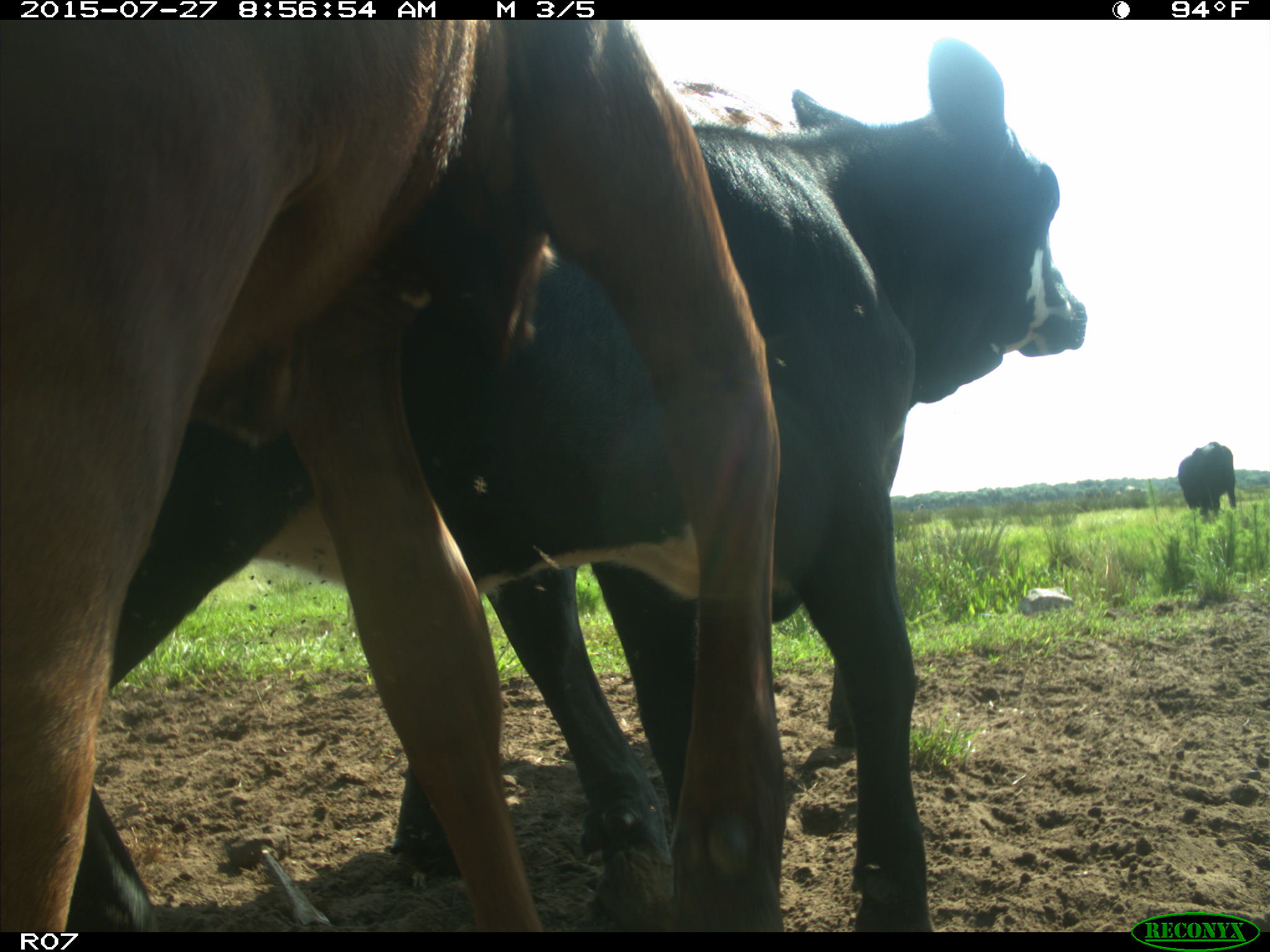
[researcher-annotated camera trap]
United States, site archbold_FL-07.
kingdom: Animalia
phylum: Chordata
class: Mammalia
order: Artiodactyla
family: Bovidae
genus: Bos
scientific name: Bos taurus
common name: domestic cow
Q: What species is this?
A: Bos taurus (domestic cow).